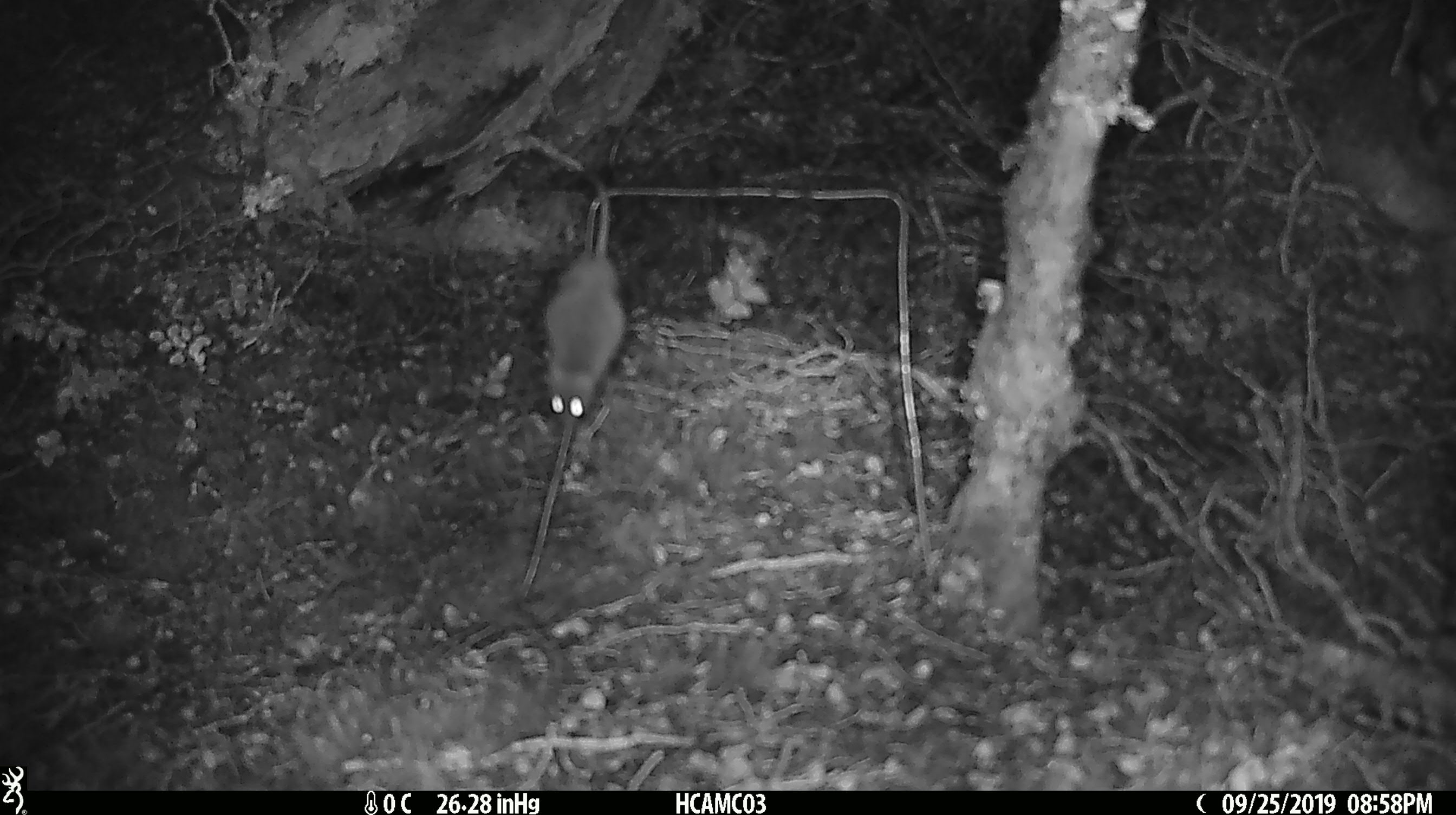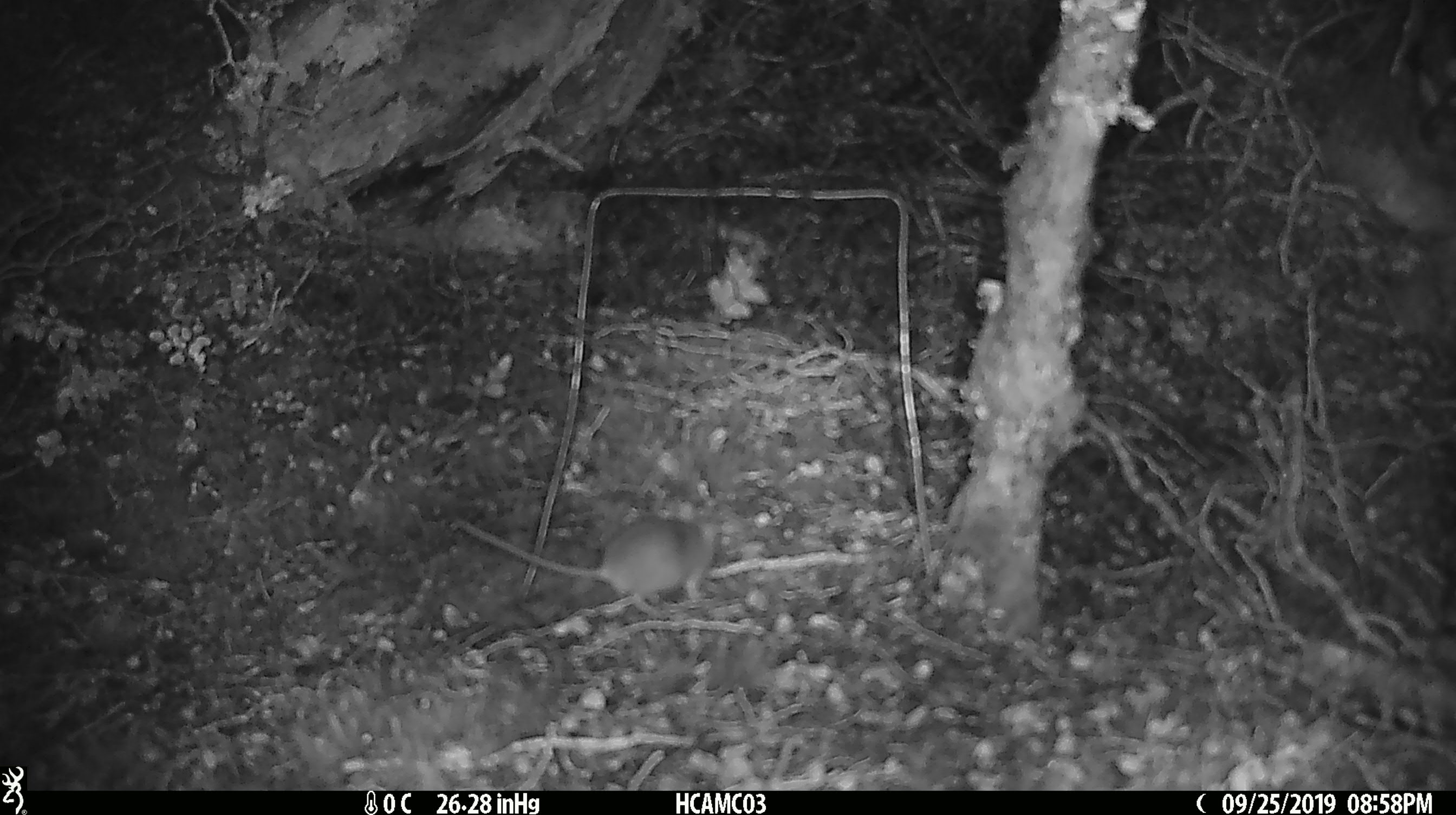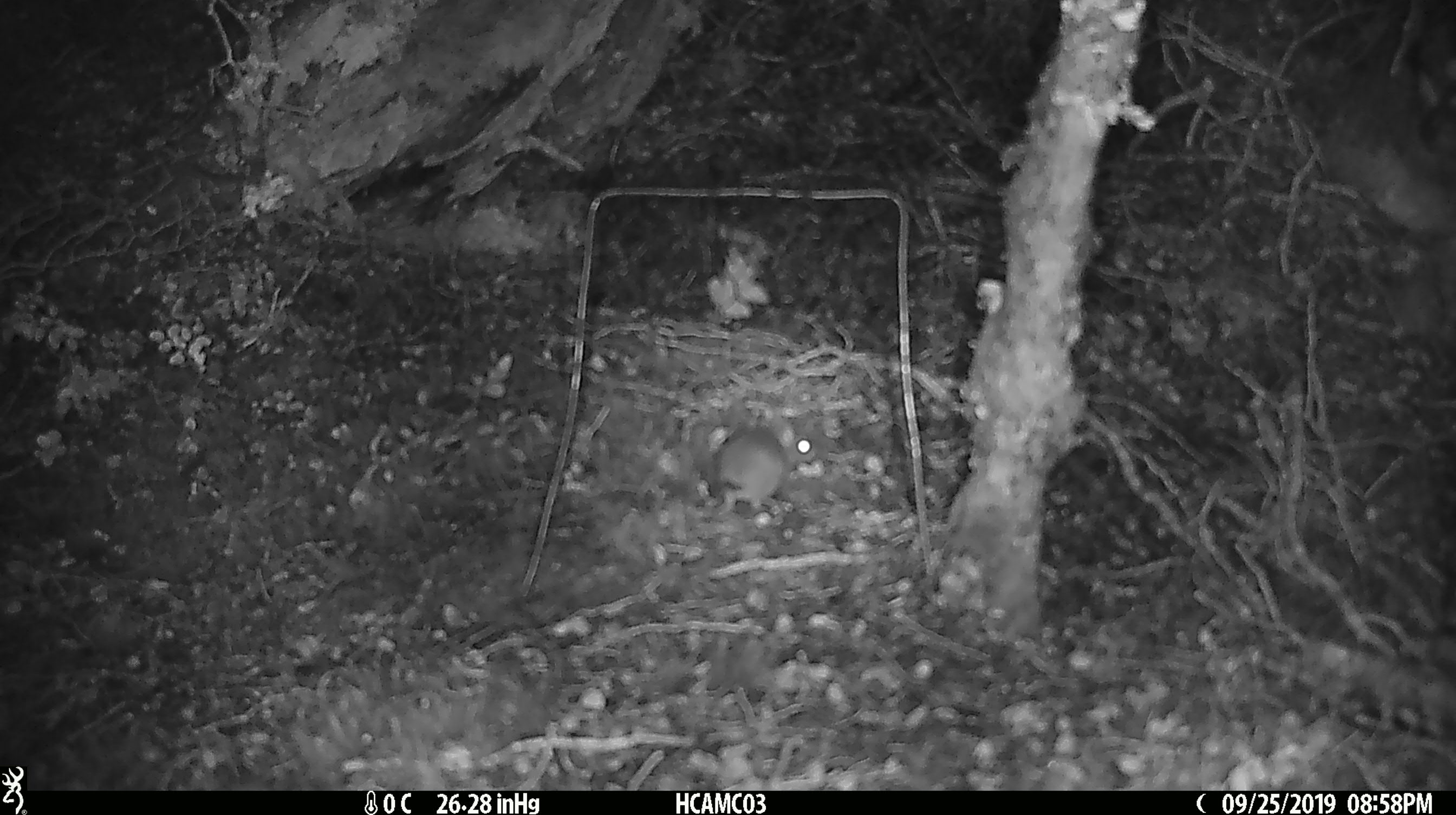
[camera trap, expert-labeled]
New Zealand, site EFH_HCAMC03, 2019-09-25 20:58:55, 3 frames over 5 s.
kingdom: Animalia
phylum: Chordata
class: Mammalia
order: Rodentia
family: Muridae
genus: Mus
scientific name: Mus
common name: mouse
Mouse (Mus).